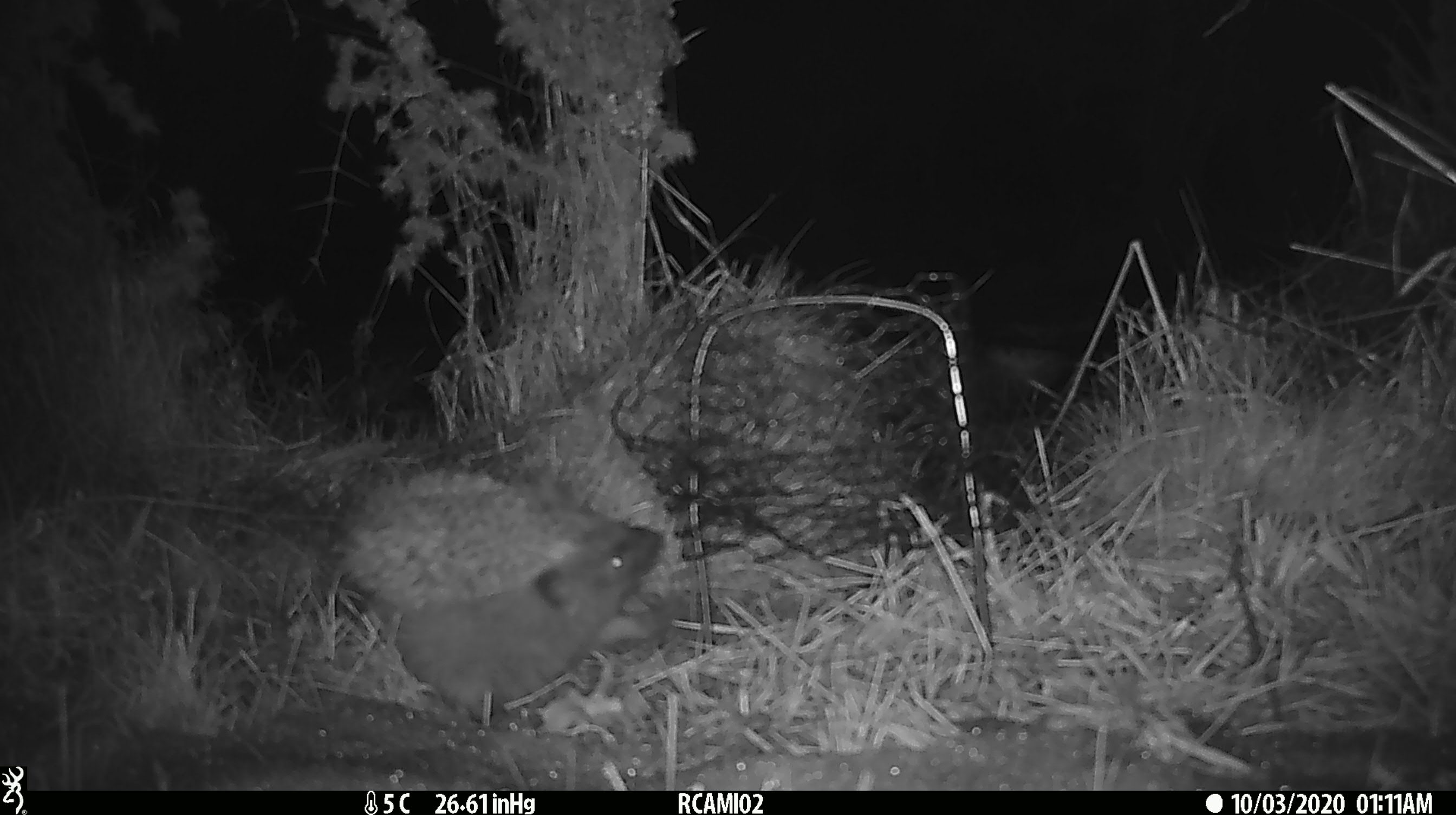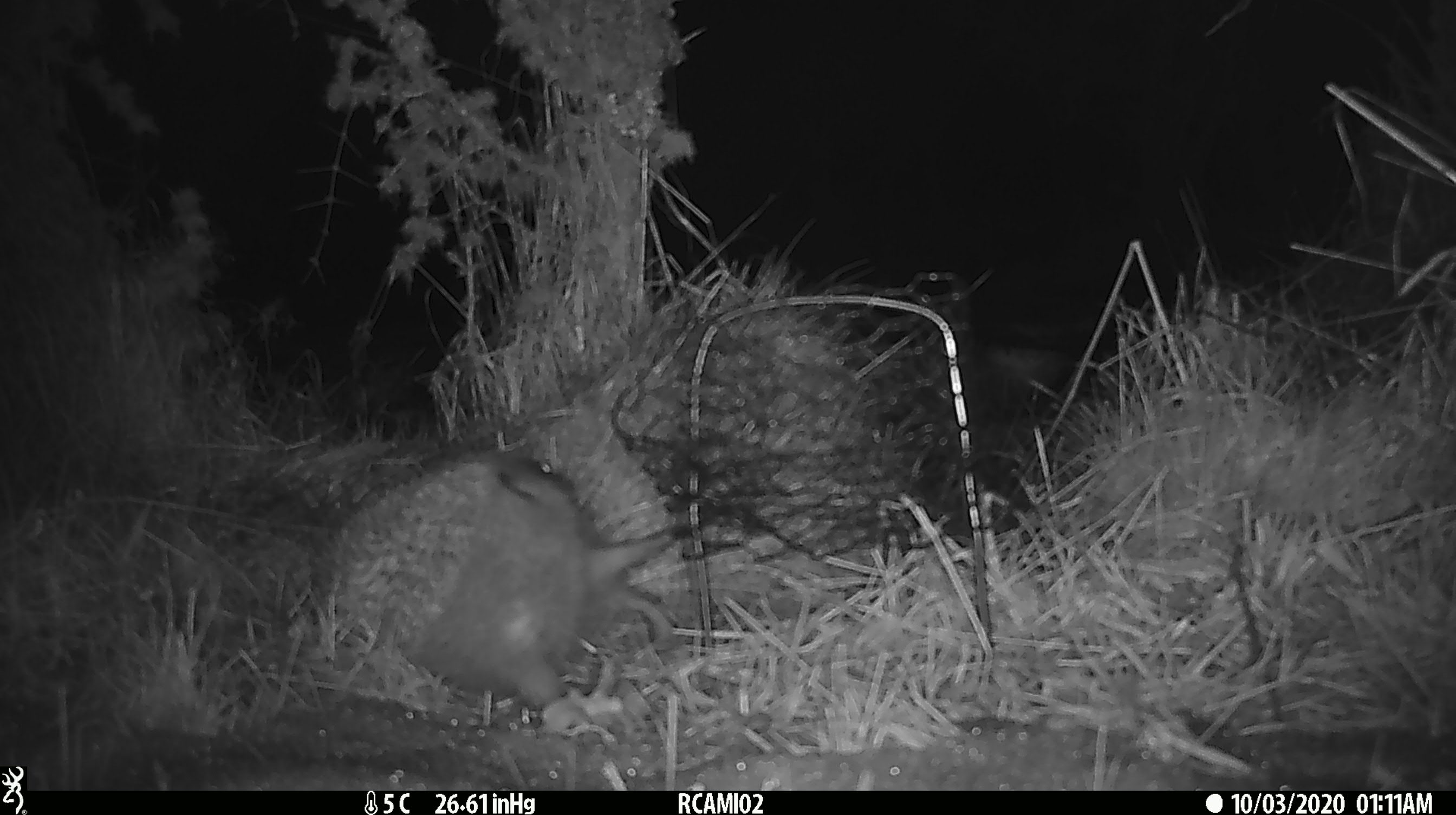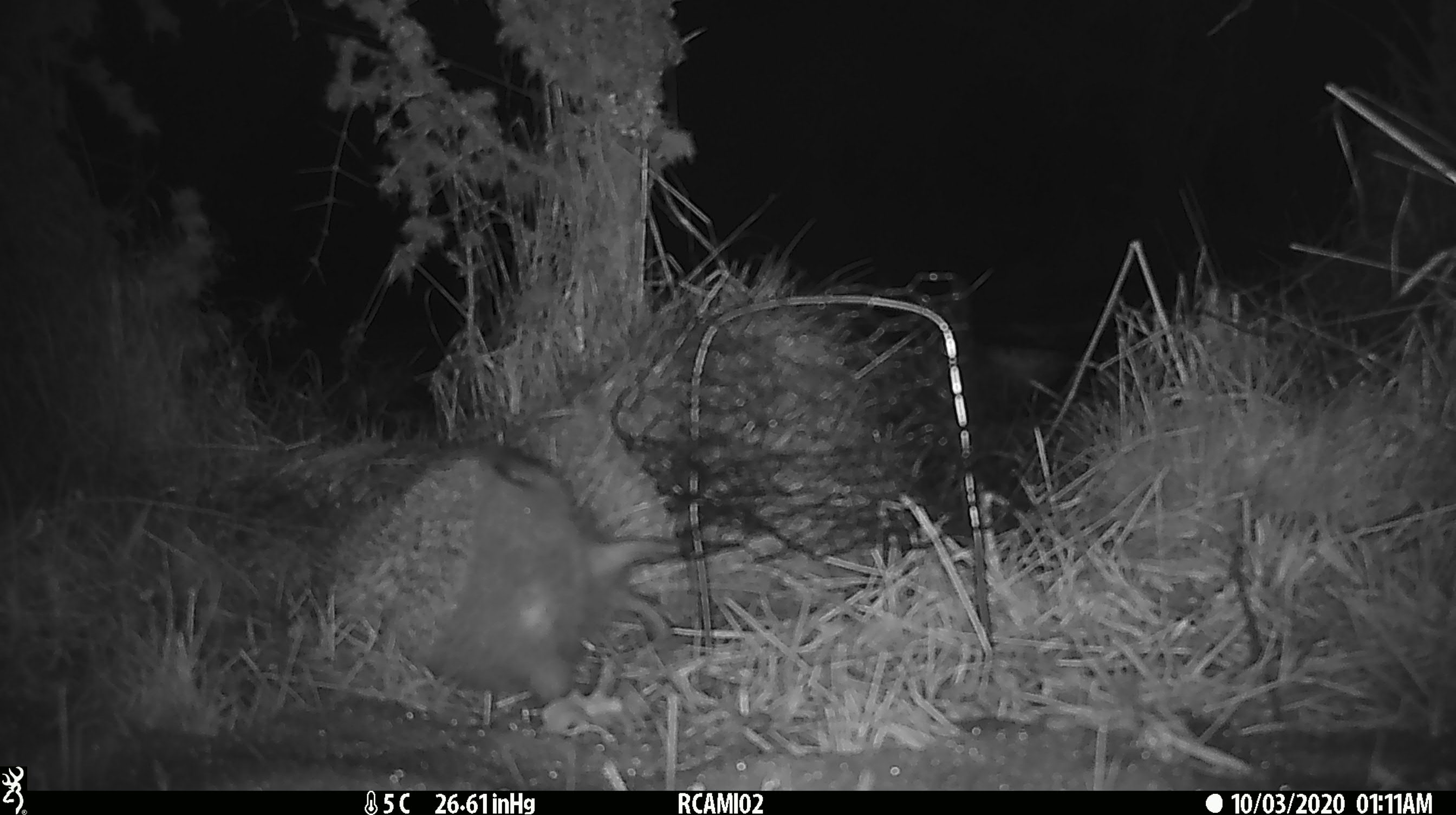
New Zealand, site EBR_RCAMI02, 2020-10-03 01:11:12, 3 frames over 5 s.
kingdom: Animalia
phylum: Chordata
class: Mammalia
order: Eulipotyphla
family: Erinaceidae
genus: Erinaceus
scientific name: Erinaceus europaeus europaeus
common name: european hedgehog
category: hedgehog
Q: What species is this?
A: Hedgehog (european hedgehog) (Erinaceus europaeus europaeus).